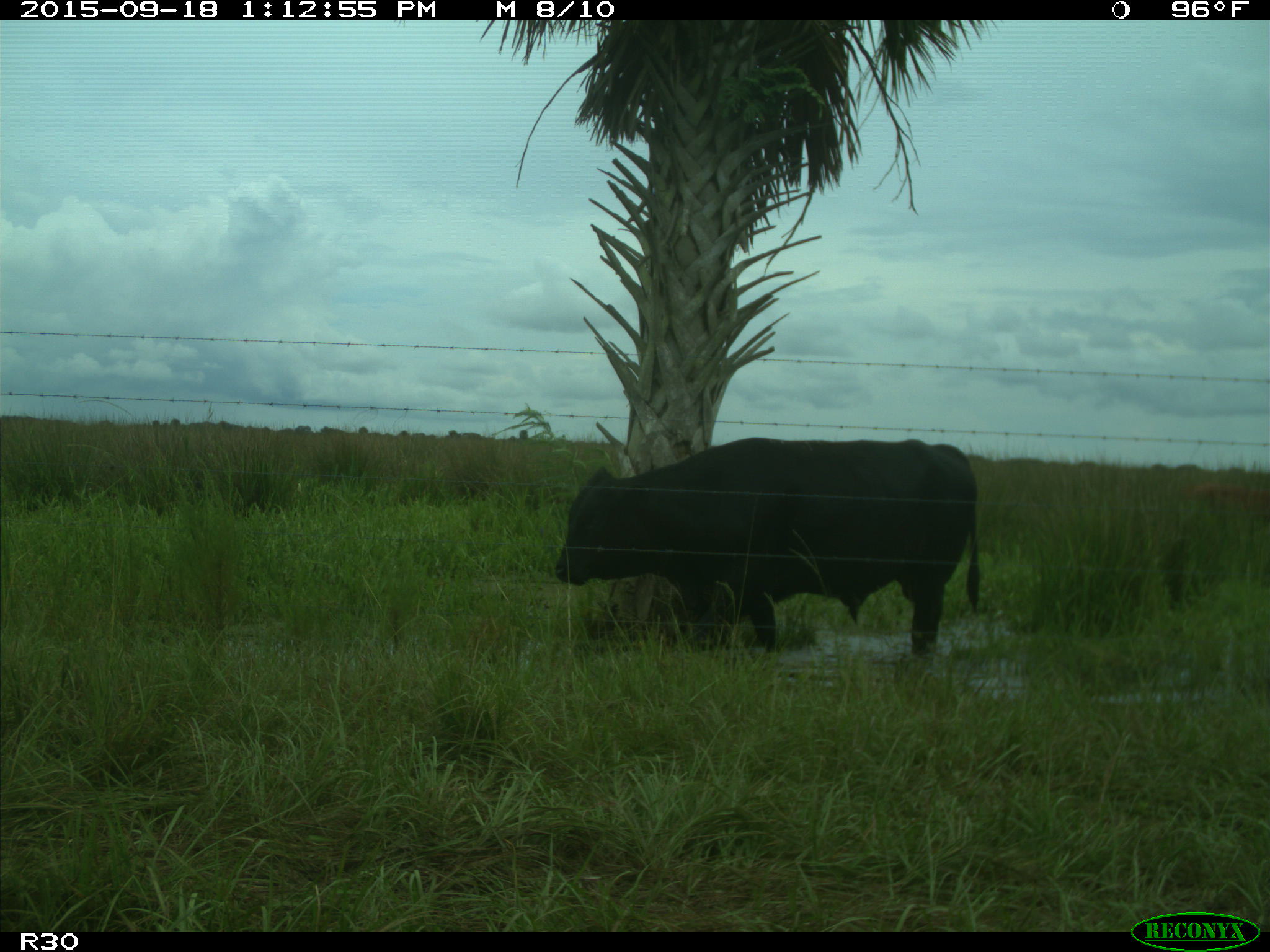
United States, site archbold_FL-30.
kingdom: Animalia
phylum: Chordata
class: Mammalia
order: Artiodactyla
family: Bovidae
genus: Bos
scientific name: Bos taurus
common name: domestic cow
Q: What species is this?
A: Bos taurus (domestic cow).